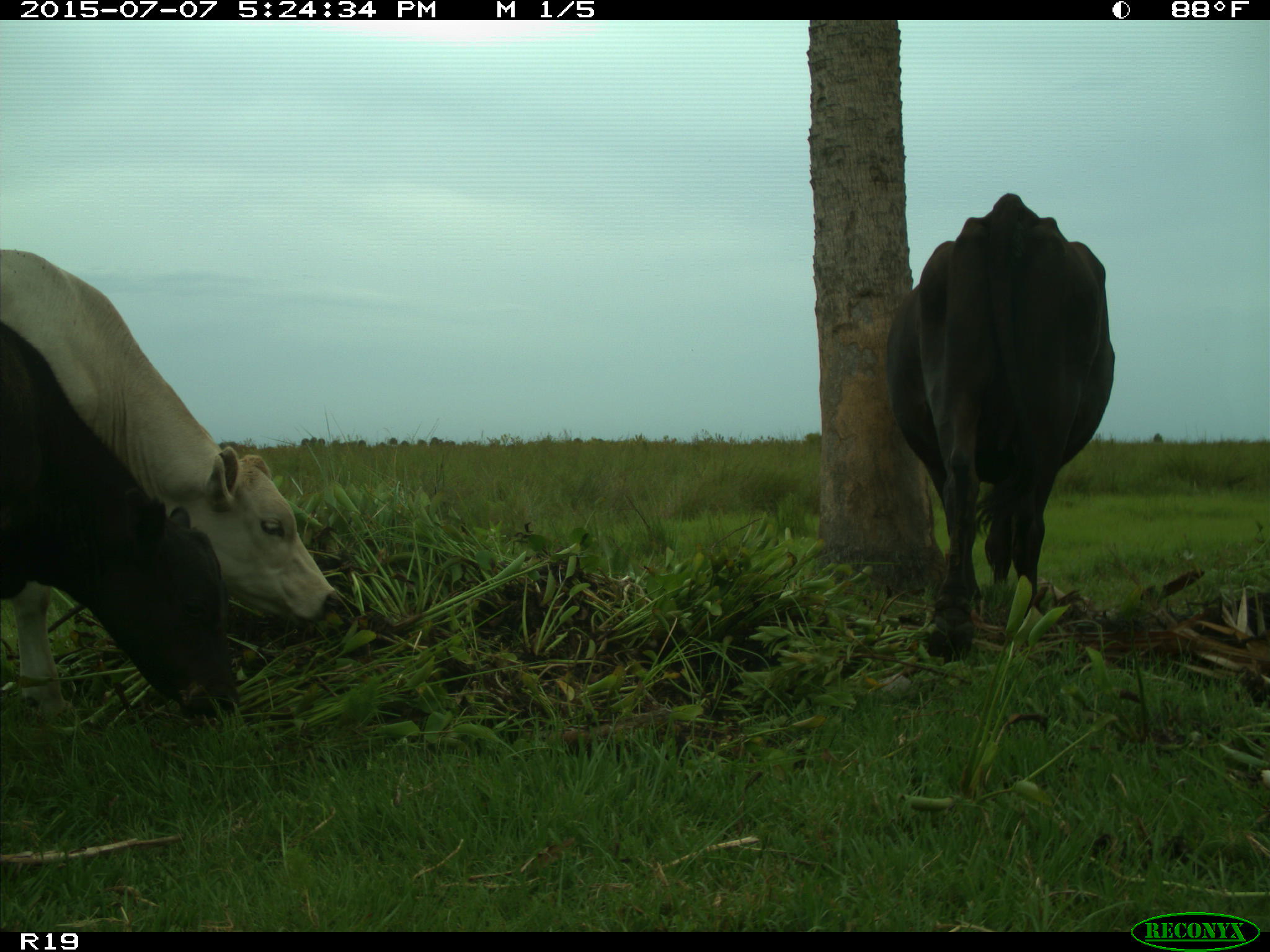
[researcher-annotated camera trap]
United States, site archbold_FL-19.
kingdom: Animalia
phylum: Chordata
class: Mammalia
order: Artiodactyla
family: Bovidae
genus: Bos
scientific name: Bos taurus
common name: domestic cow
Bos taurus (domestic cow).